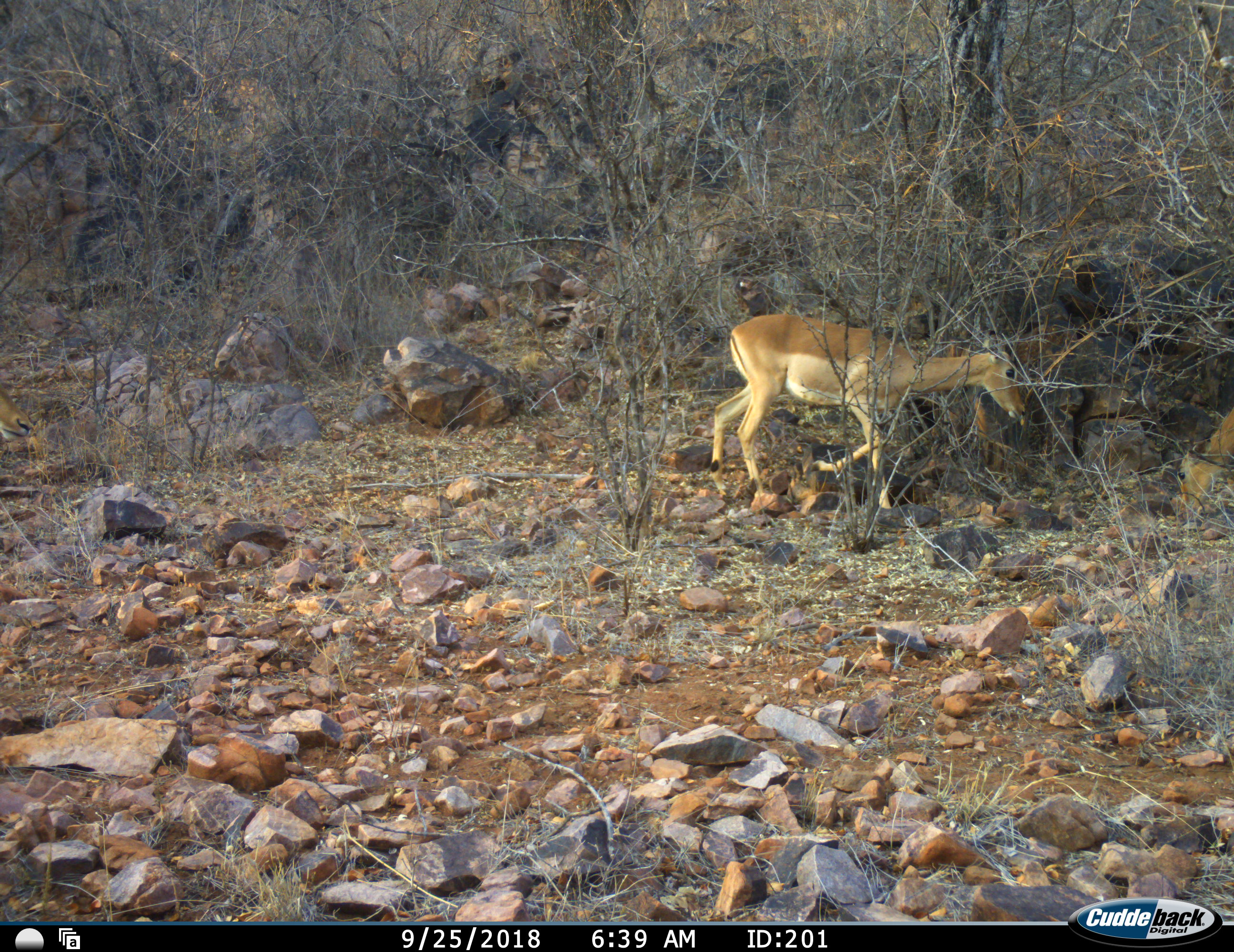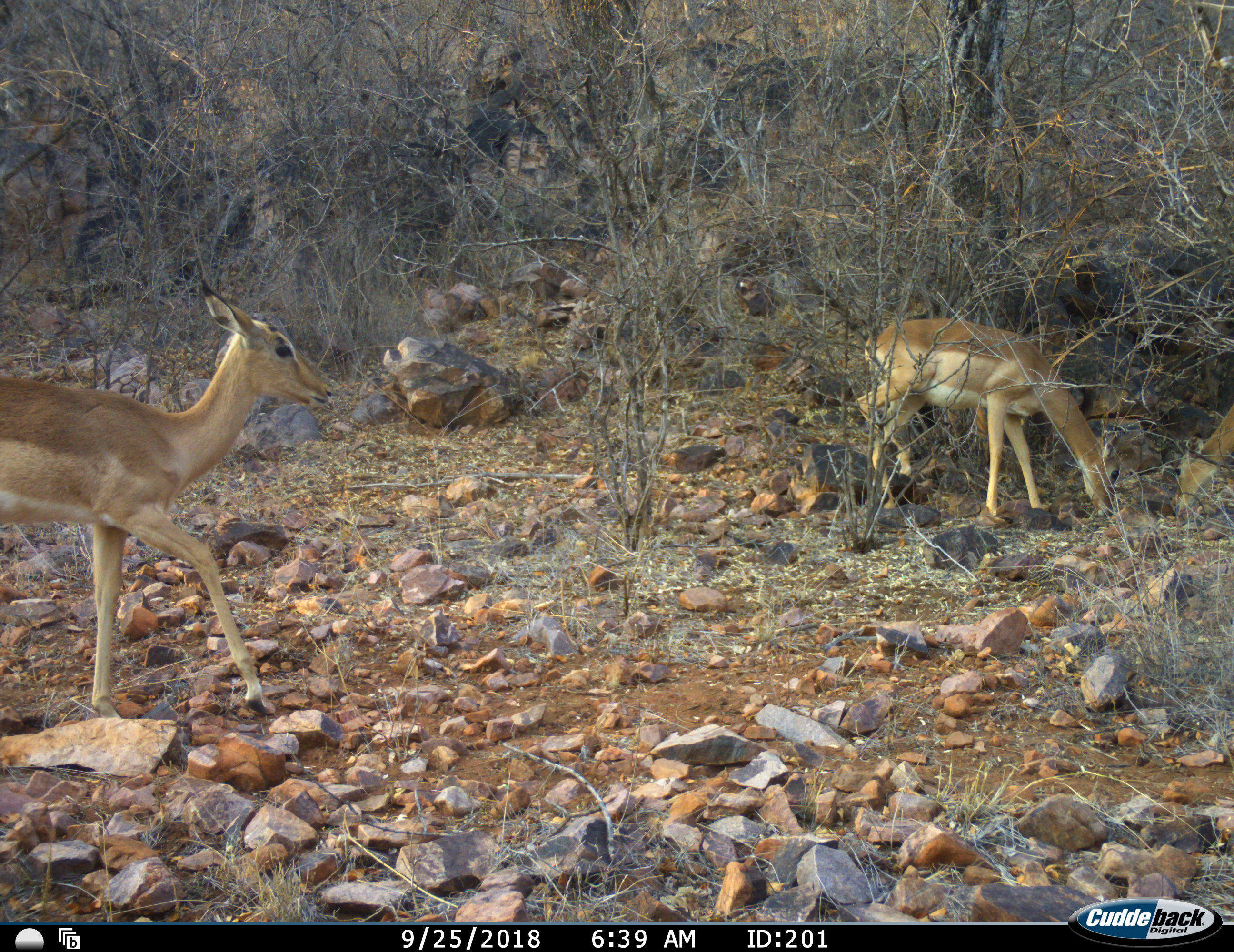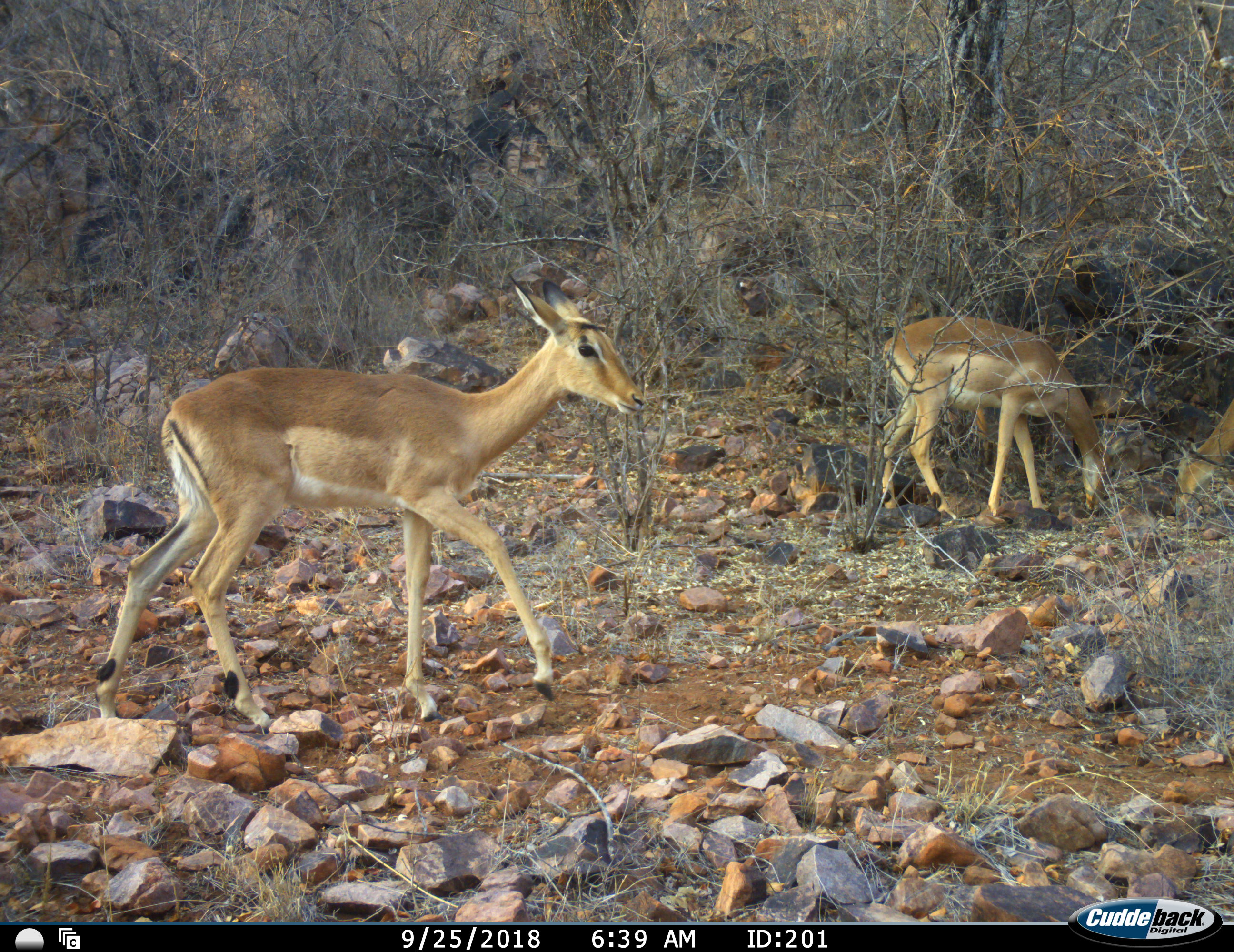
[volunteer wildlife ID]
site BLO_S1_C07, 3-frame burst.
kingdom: Animalia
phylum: Chordata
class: Mammalia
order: Artiodactyla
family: Bovidae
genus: Aepyceros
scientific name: Aepyceros melampus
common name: impala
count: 3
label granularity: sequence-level